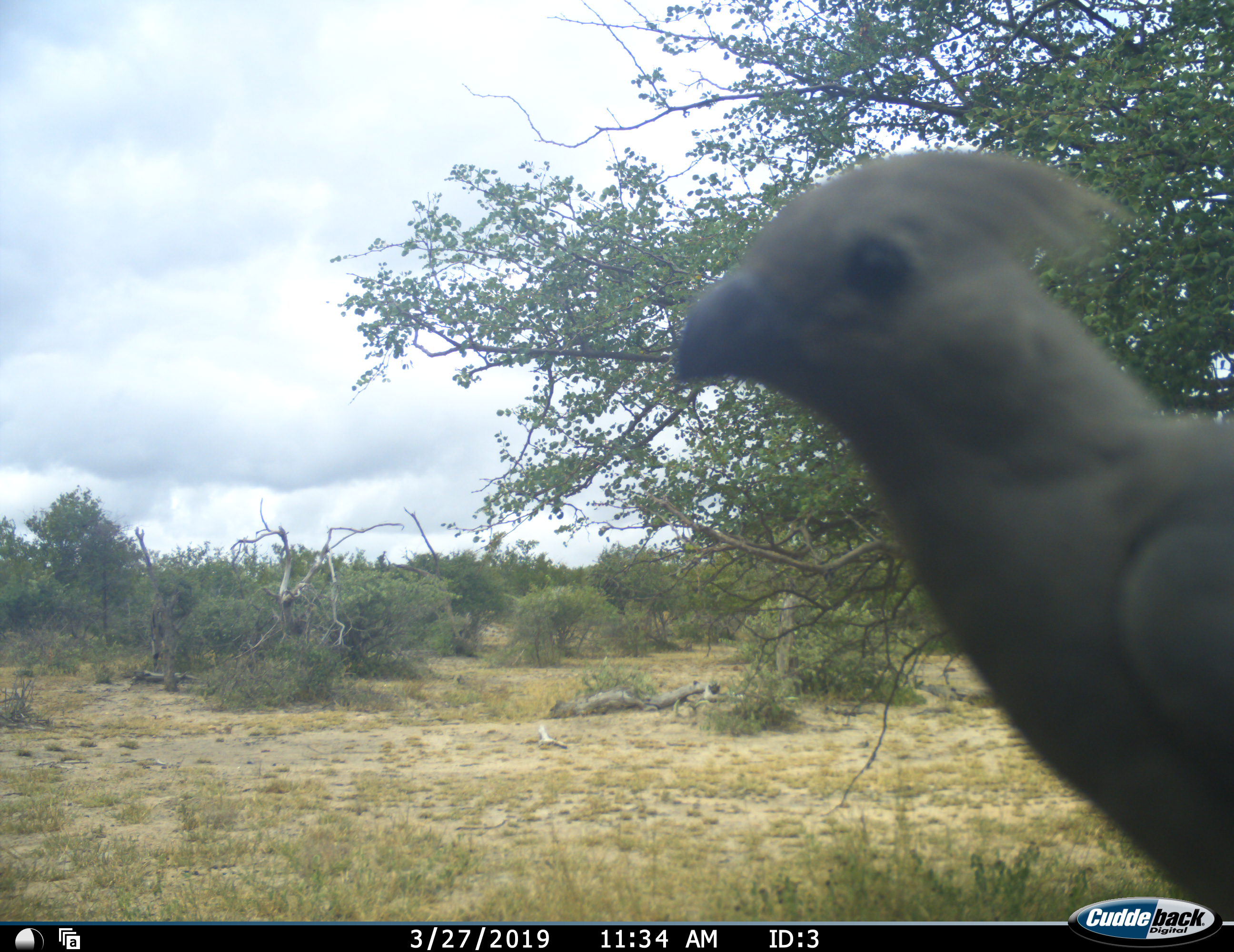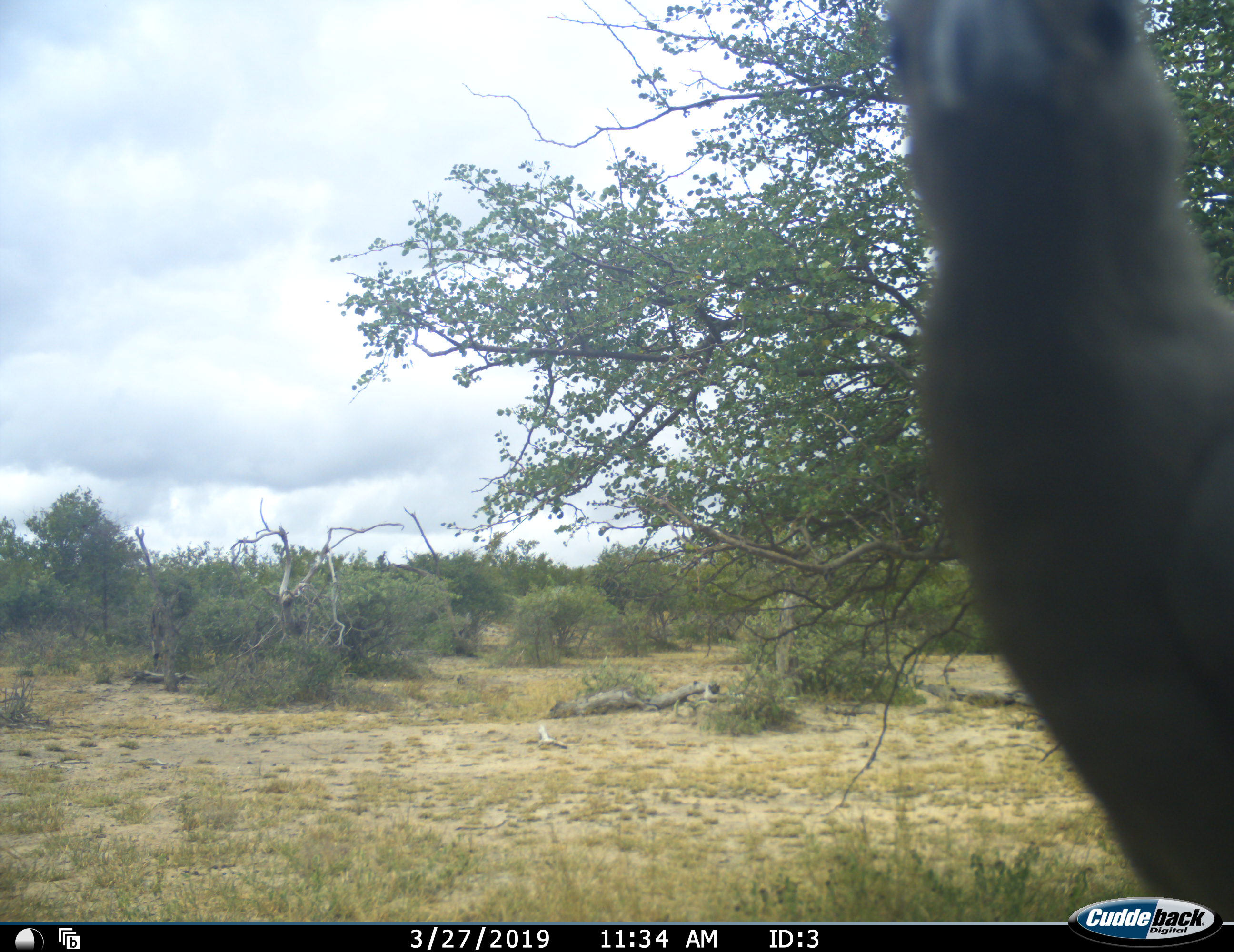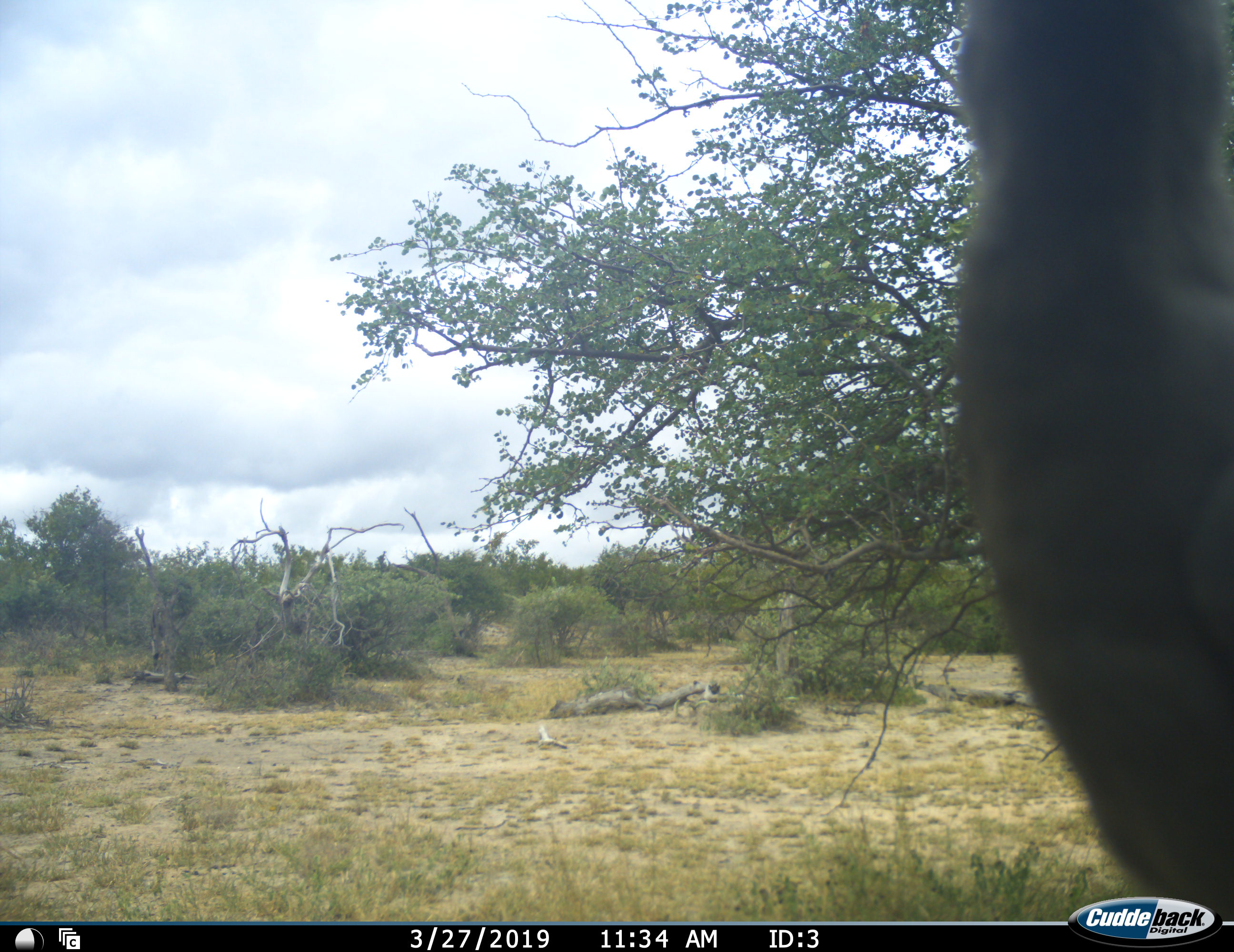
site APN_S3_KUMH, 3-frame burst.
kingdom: Animalia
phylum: Chordata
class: Aves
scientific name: Aves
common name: bird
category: birdother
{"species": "birdother (bird) (Aves)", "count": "1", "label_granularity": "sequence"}